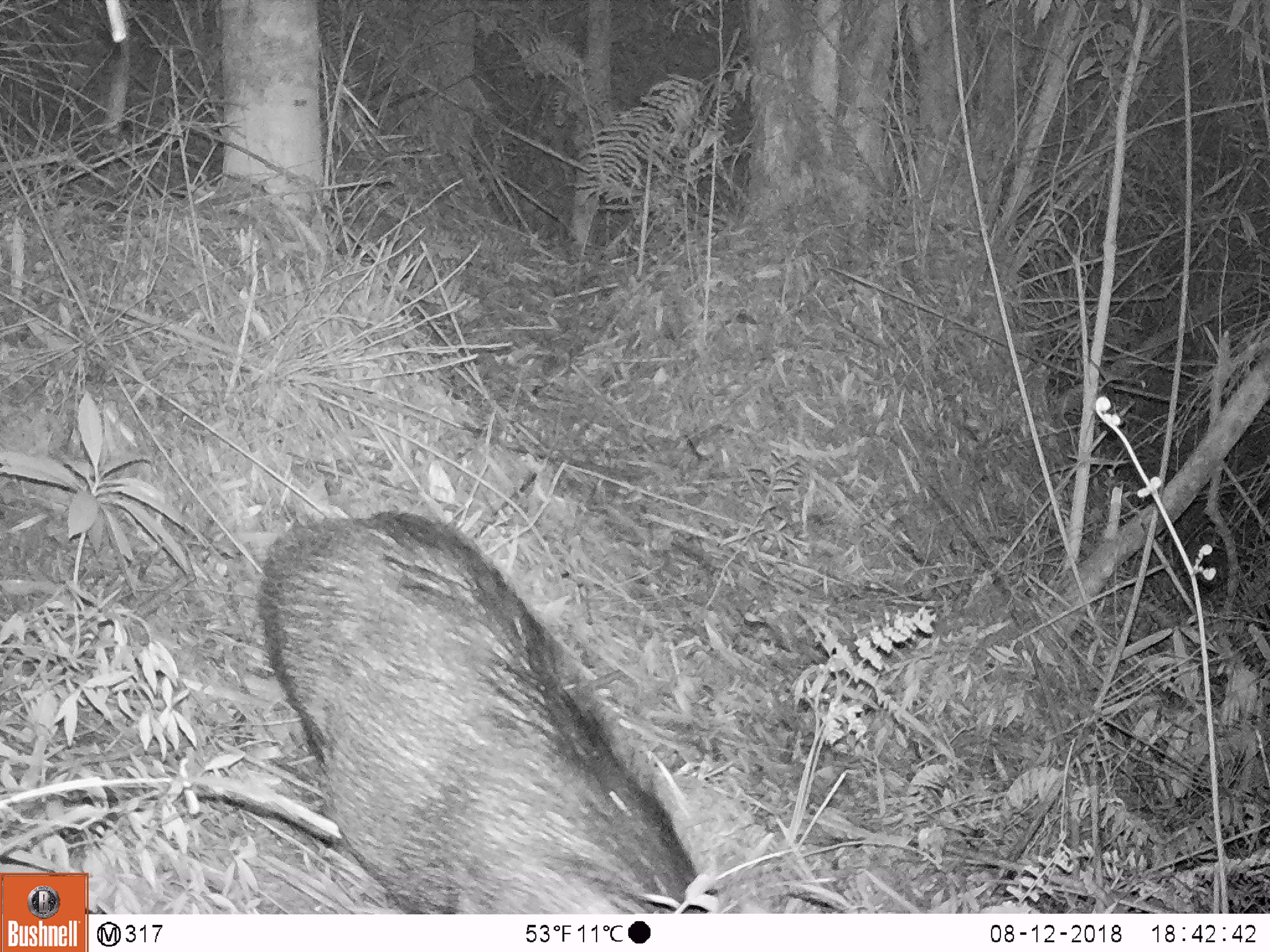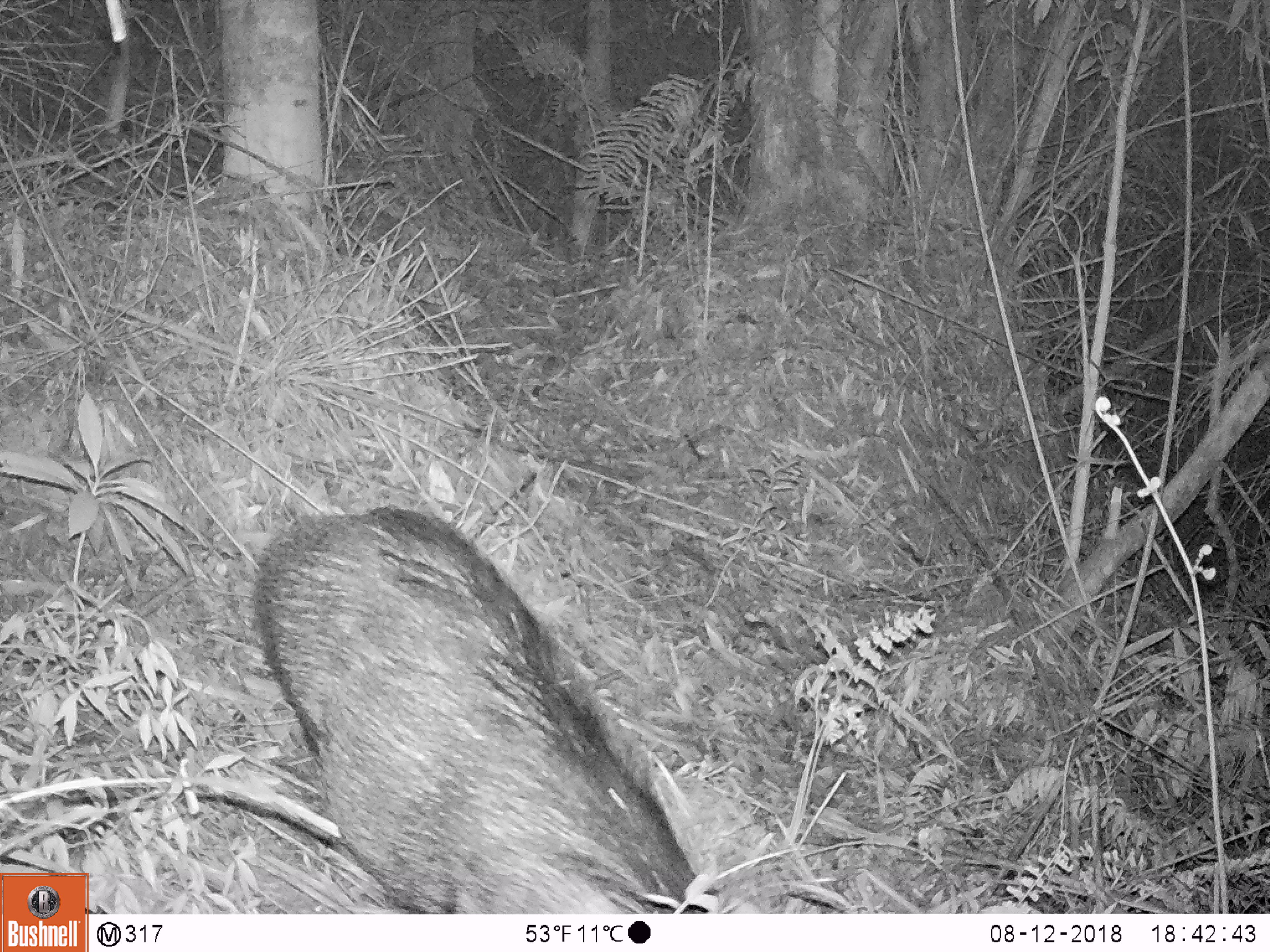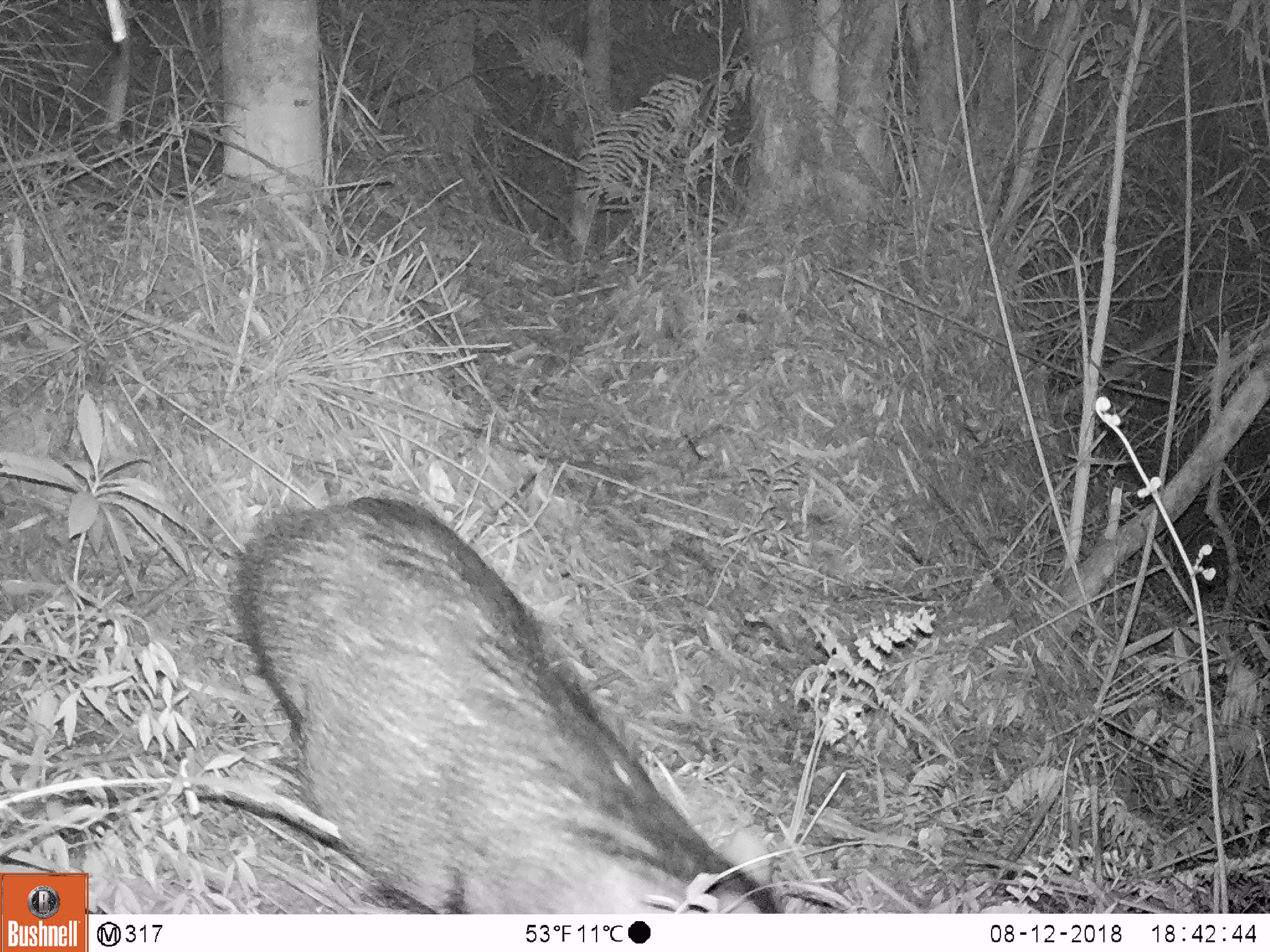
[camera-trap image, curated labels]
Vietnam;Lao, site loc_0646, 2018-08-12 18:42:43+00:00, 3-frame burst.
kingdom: Animalia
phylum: Chordata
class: Mammalia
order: Artiodactyla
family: Suidae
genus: Sus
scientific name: Sus scrofa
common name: eurasian wild pig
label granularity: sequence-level